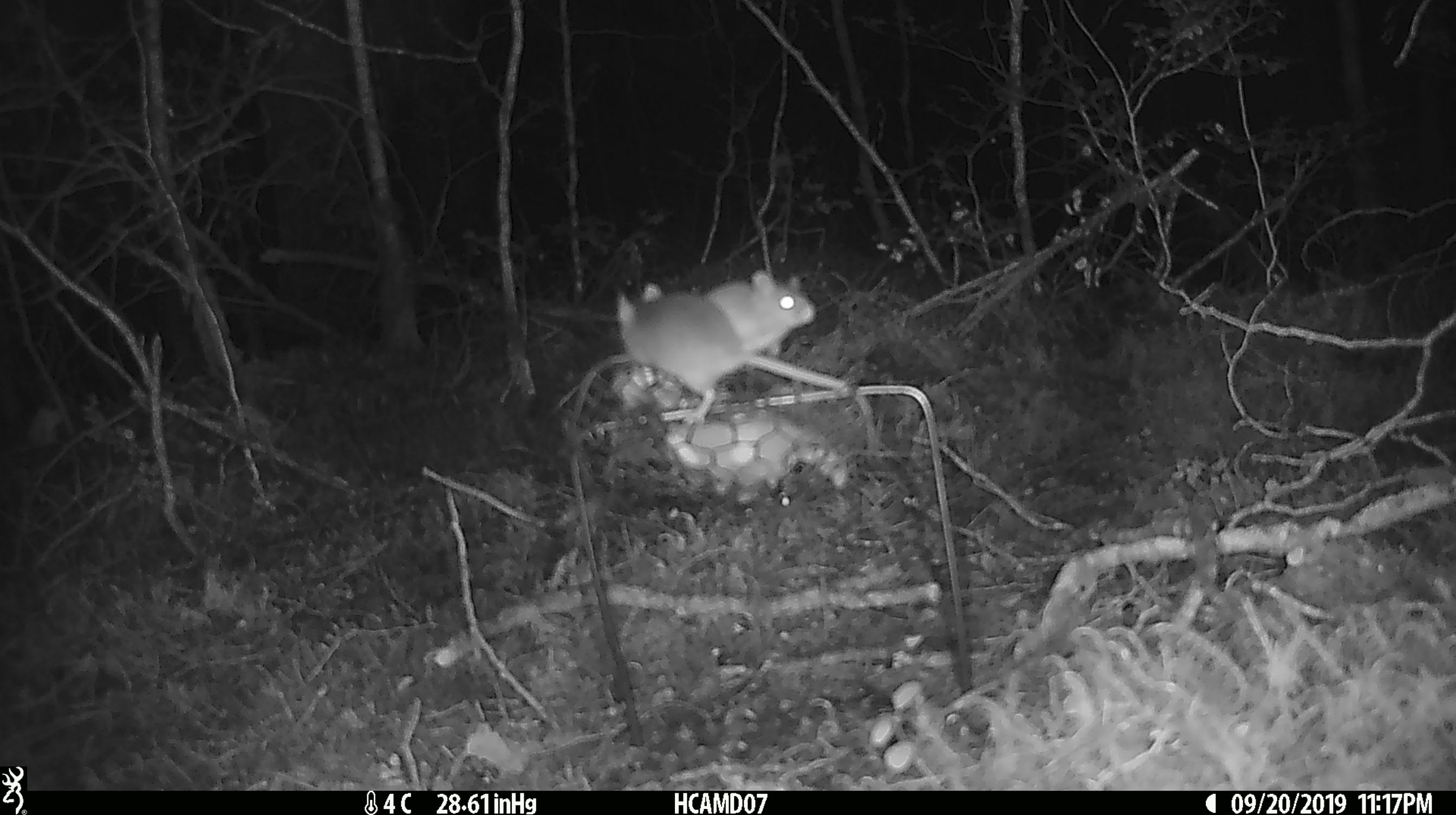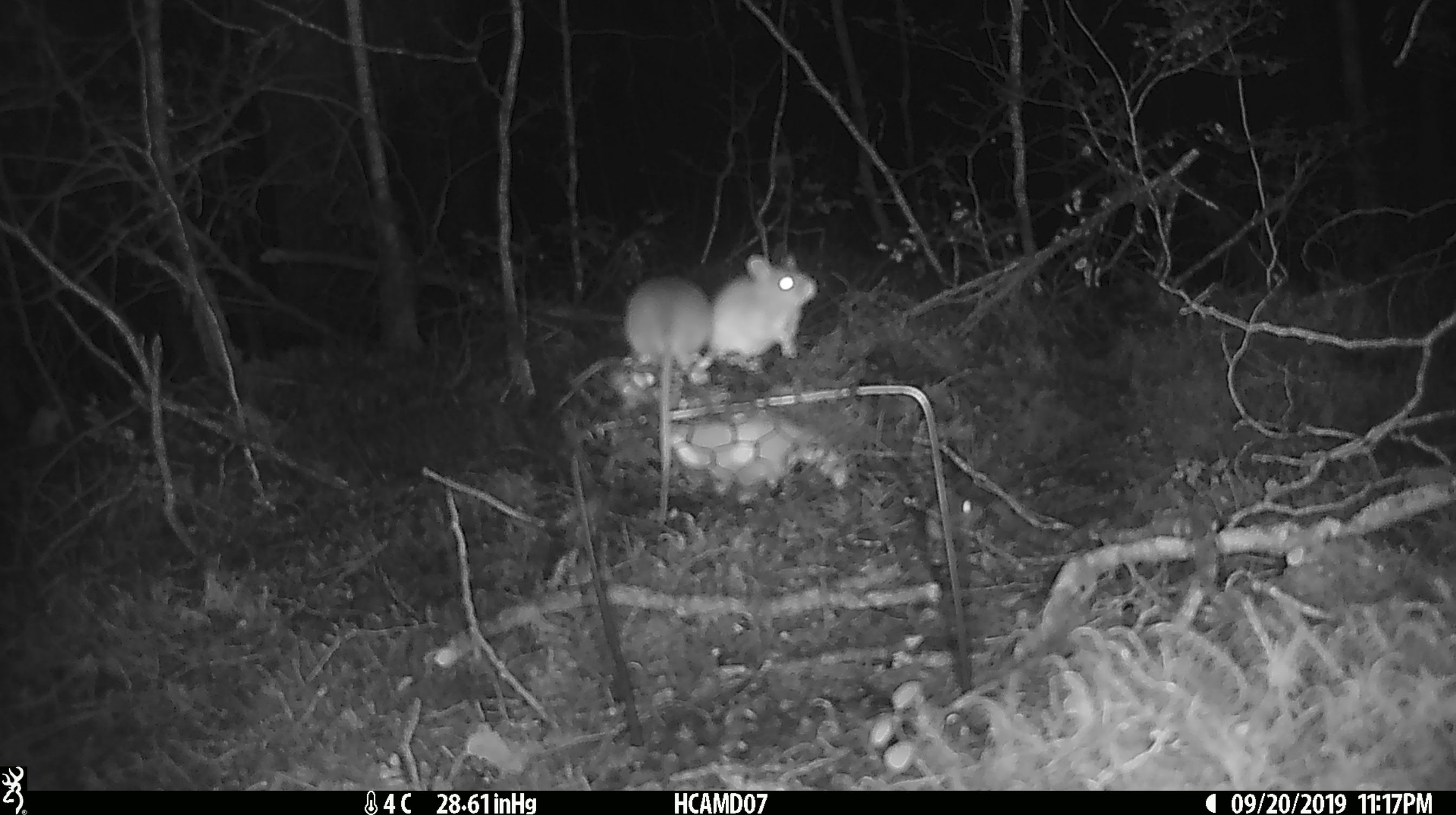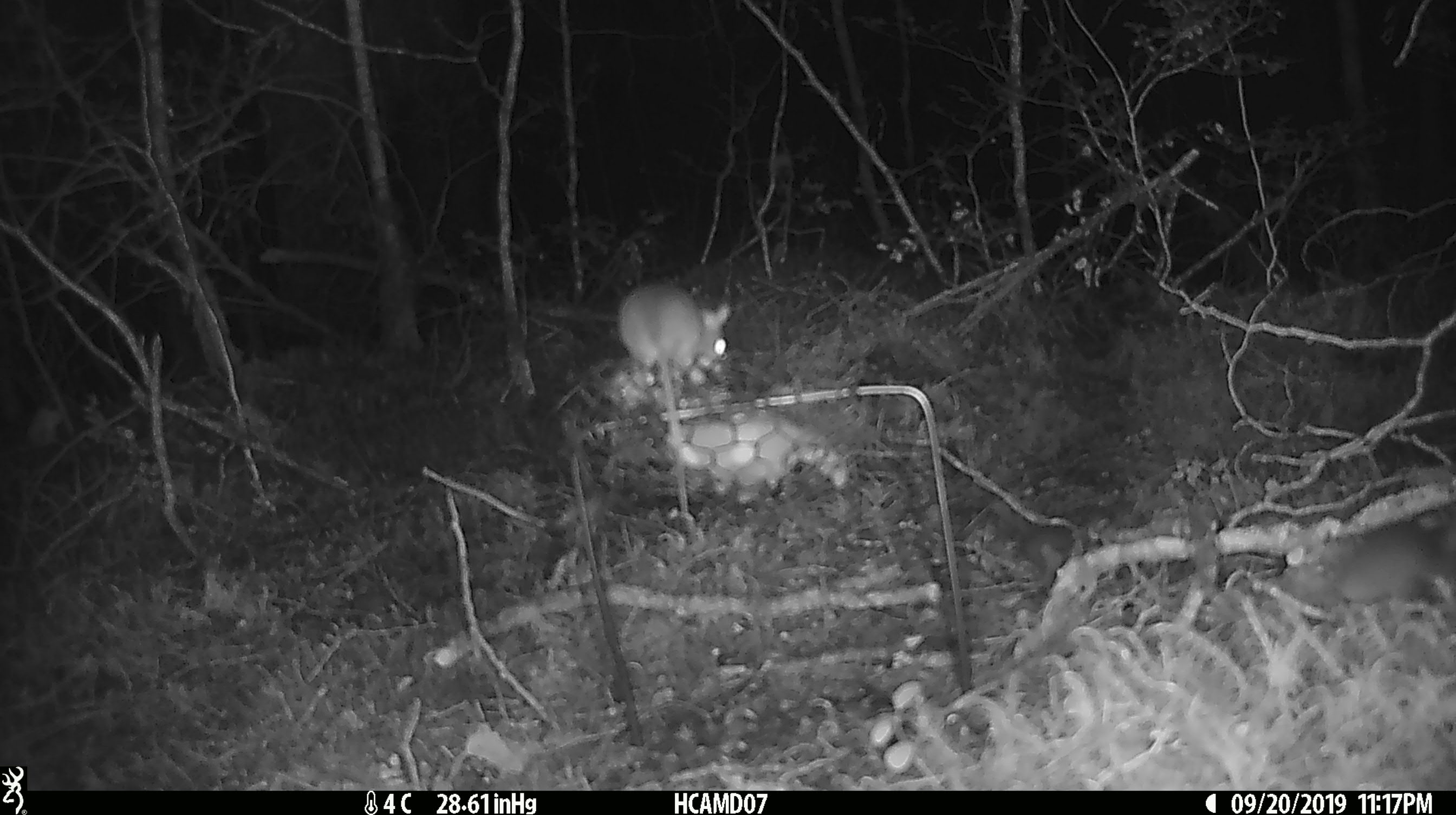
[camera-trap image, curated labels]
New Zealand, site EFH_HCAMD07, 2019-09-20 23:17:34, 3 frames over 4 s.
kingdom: Animalia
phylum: Chordata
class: Mammalia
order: Rodentia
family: Muridae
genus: Mus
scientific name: Mus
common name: mouse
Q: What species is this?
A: Mouse (Mus).